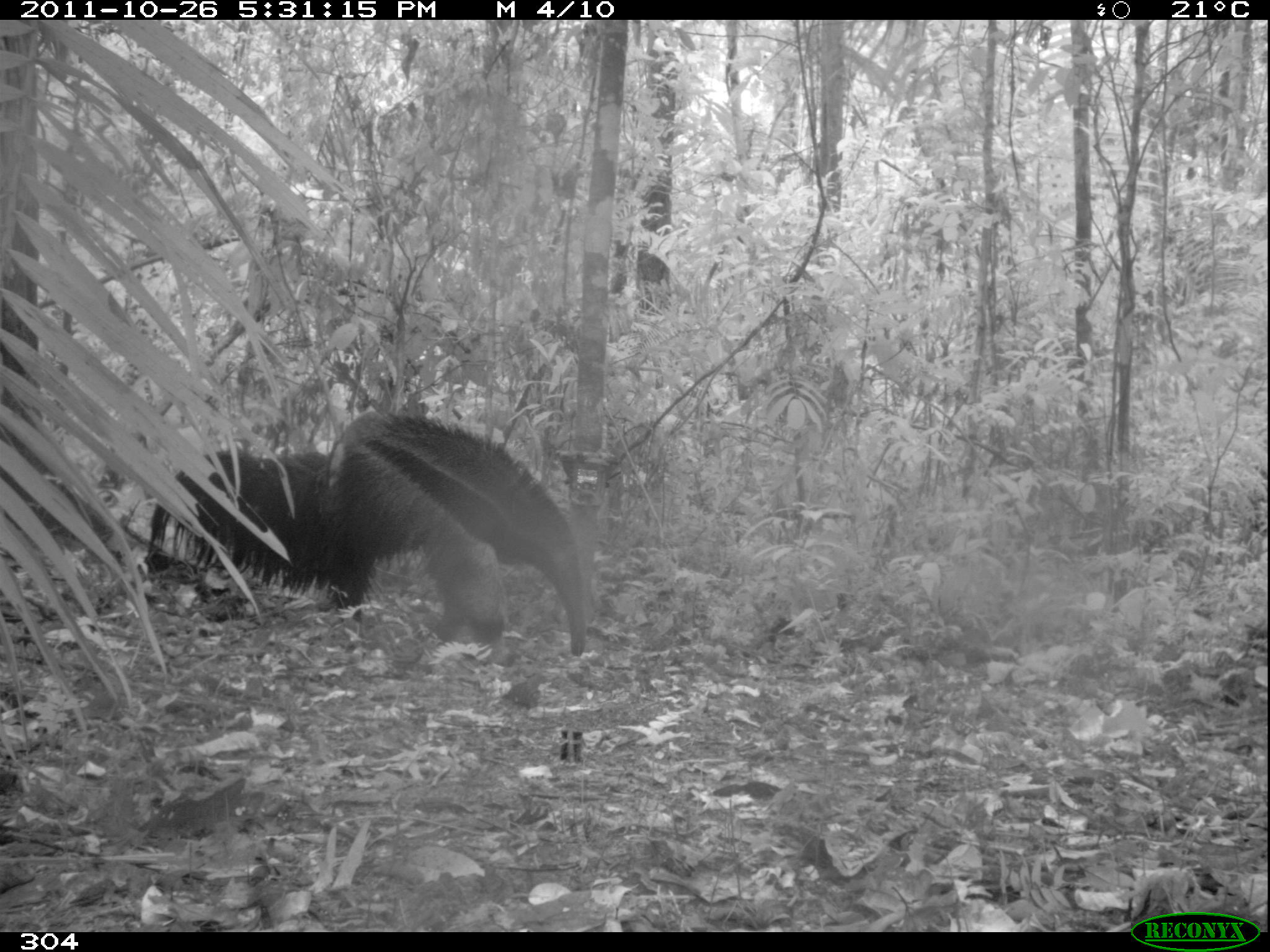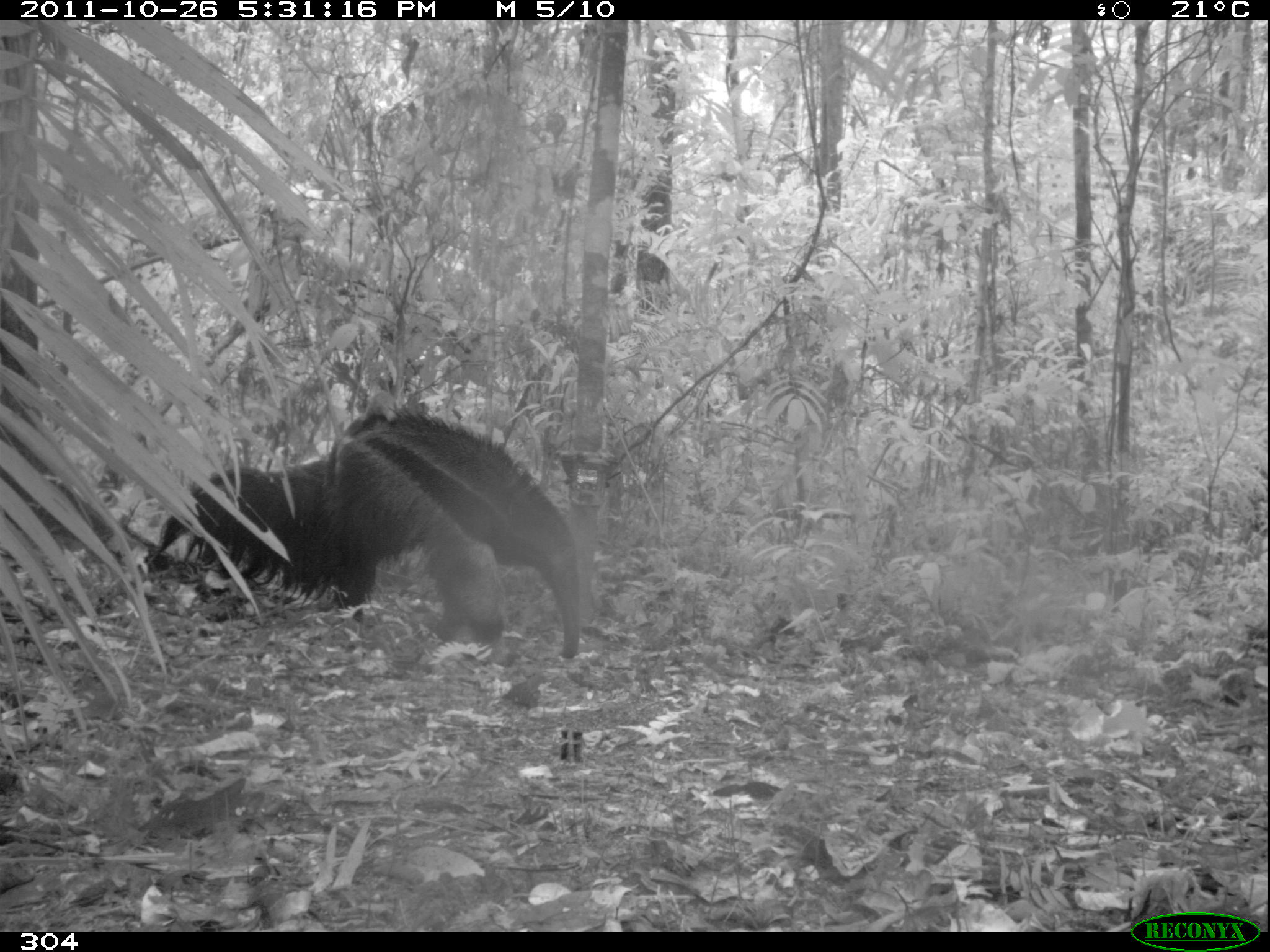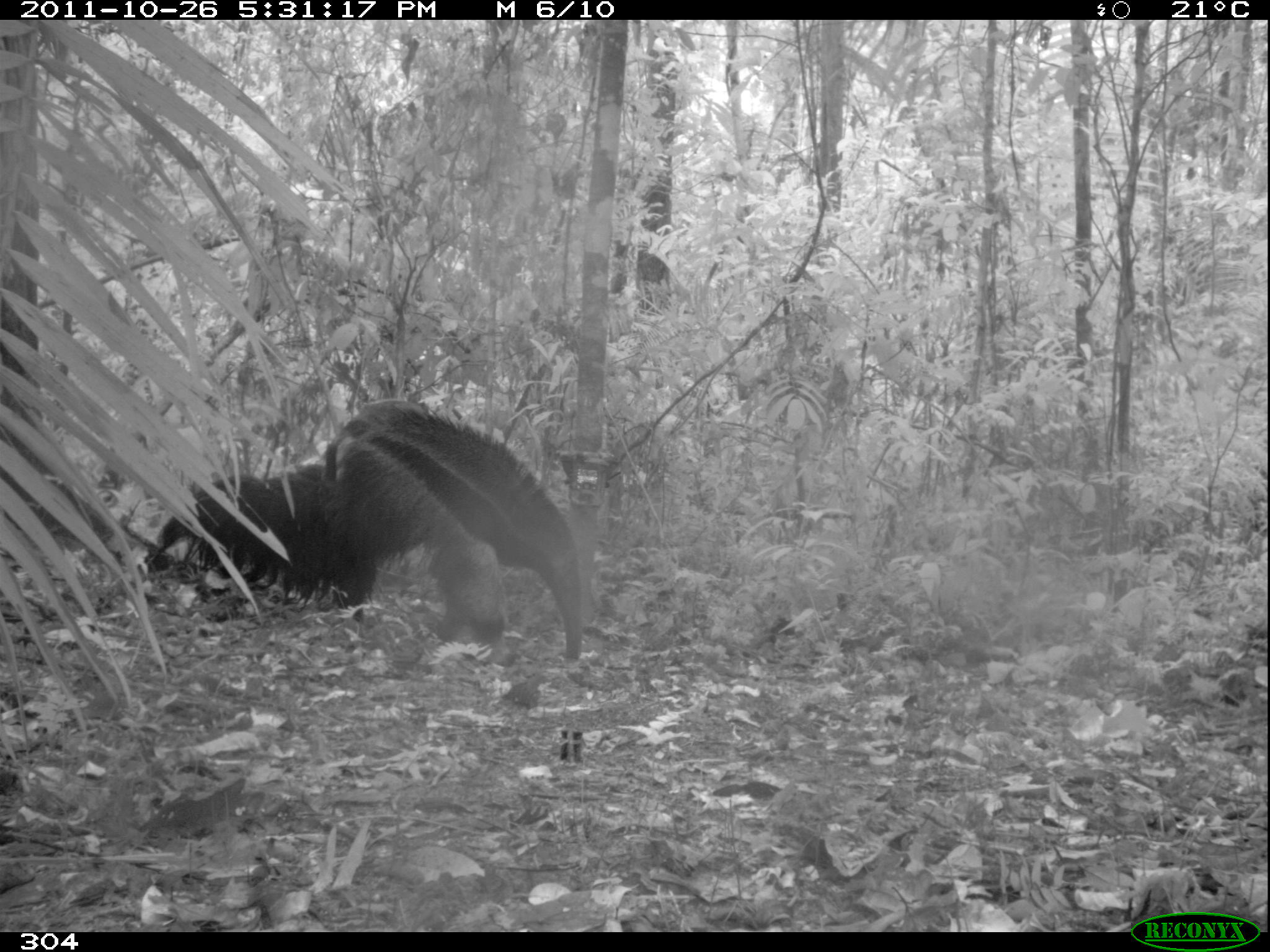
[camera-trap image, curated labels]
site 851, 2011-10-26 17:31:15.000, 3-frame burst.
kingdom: Animalia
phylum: Chordata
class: Mammalia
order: Pilosa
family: Myrmecophagidae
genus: Myrmecophaga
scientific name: Myrmecophaga tridactyla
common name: giant anteater